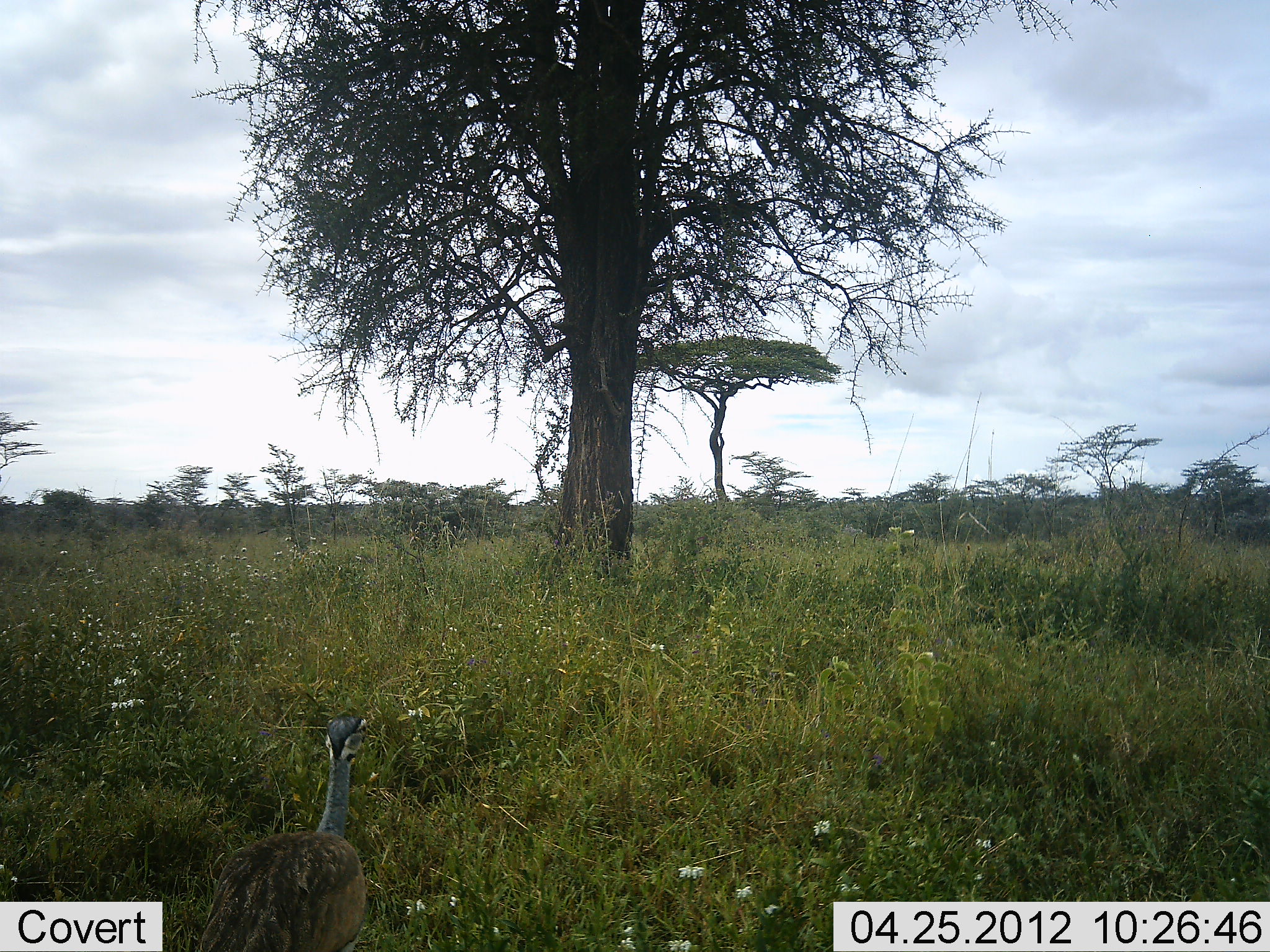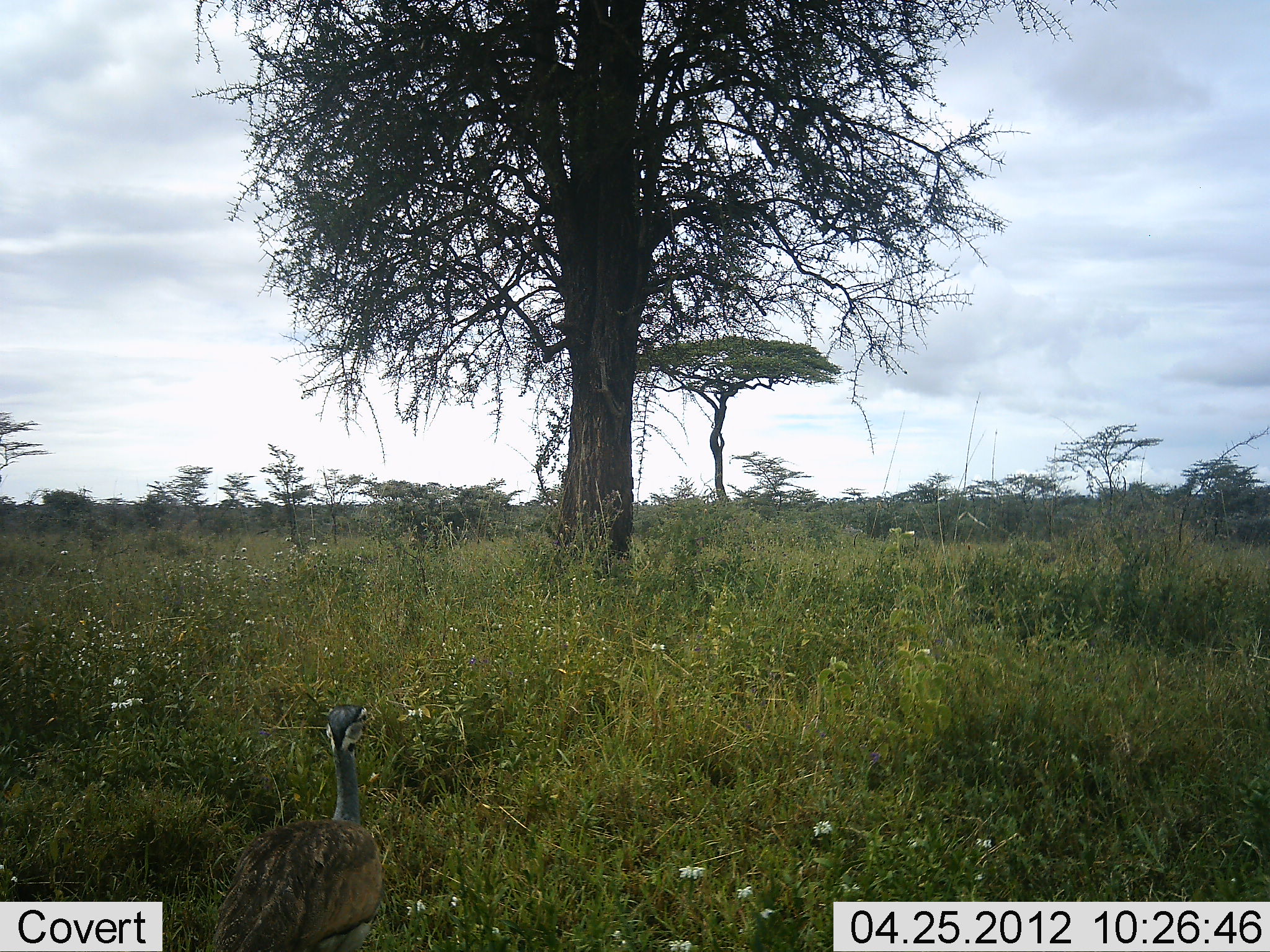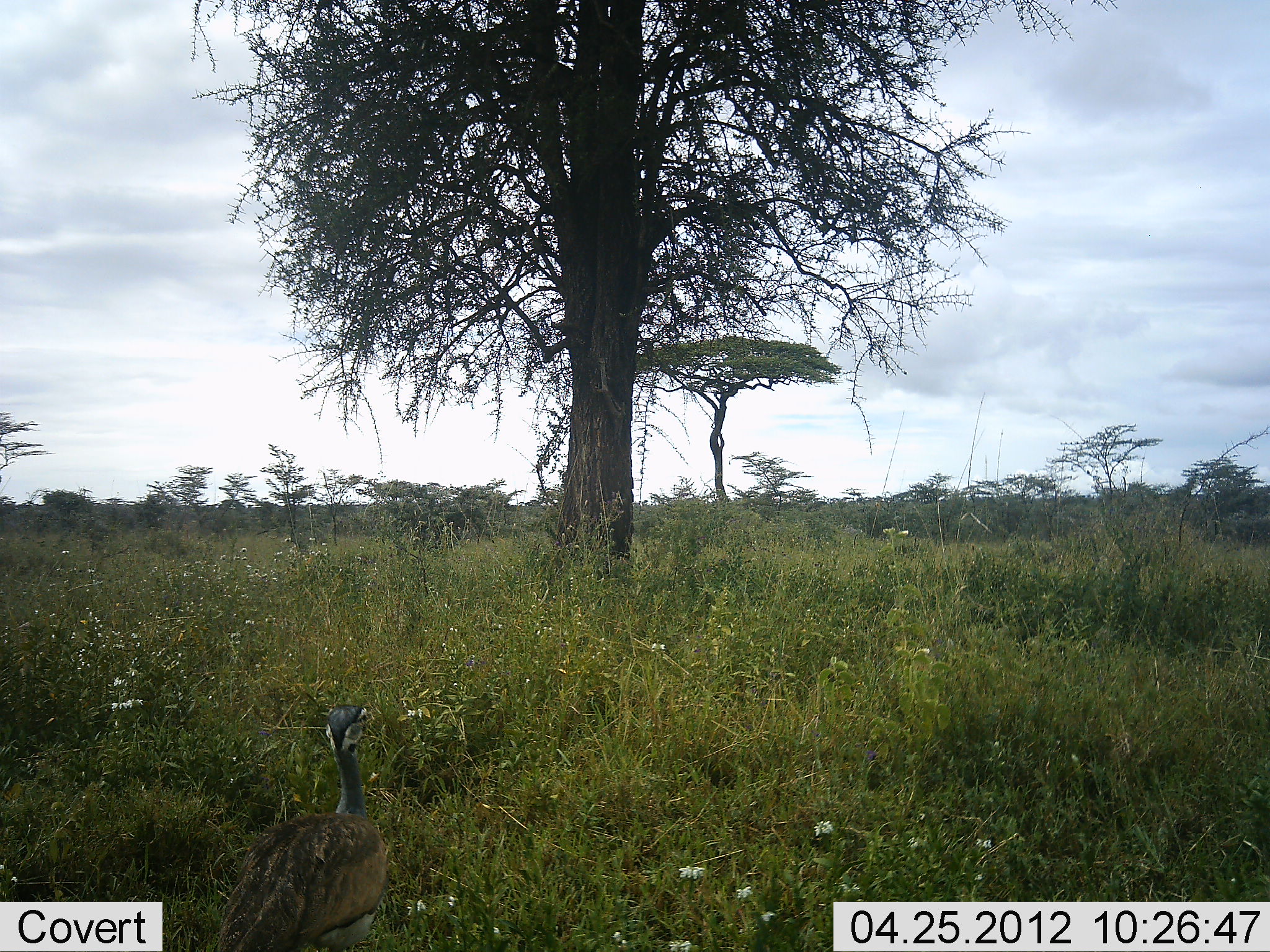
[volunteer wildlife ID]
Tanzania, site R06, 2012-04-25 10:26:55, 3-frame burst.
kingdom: Animalia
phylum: Chordata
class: Aves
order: Otidiformes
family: Otididae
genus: Ardeotis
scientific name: Ardeotis kori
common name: kori bustard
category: koribustard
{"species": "koribustard (kori bustard) (Ardeotis kori)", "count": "1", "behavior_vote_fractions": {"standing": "38%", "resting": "12%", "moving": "62%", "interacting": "0%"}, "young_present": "0%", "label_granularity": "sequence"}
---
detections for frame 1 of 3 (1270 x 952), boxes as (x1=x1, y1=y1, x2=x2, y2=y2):
animal: (x1=198, y1=709, x2=369, y2=952)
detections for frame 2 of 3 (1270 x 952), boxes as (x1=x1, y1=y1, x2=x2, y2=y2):
animal: (x1=200, y1=705, x2=383, y2=952)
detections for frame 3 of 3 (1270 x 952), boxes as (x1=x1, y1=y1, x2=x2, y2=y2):
animal: (x1=207, y1=704, x2=389, y2=952)